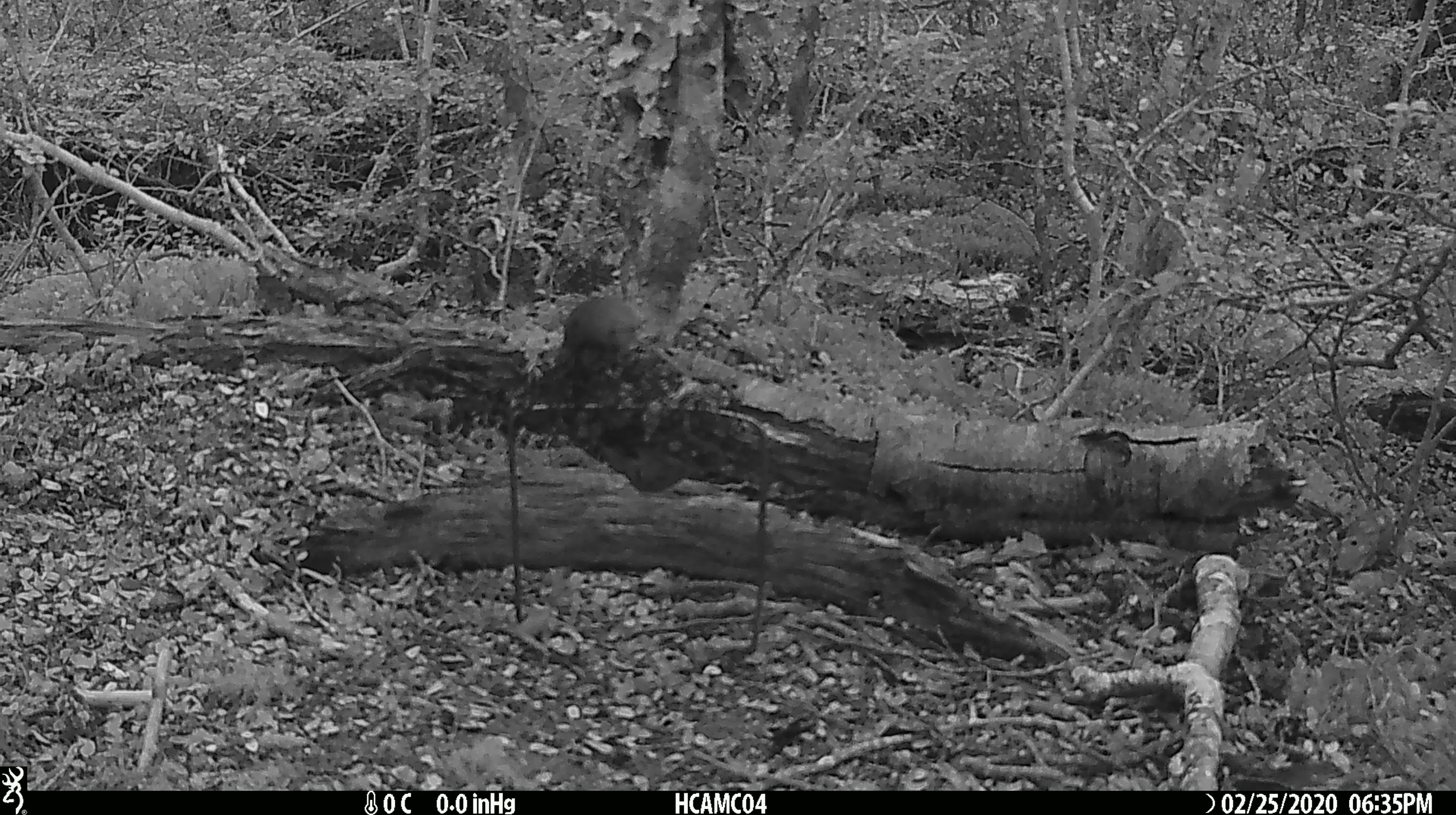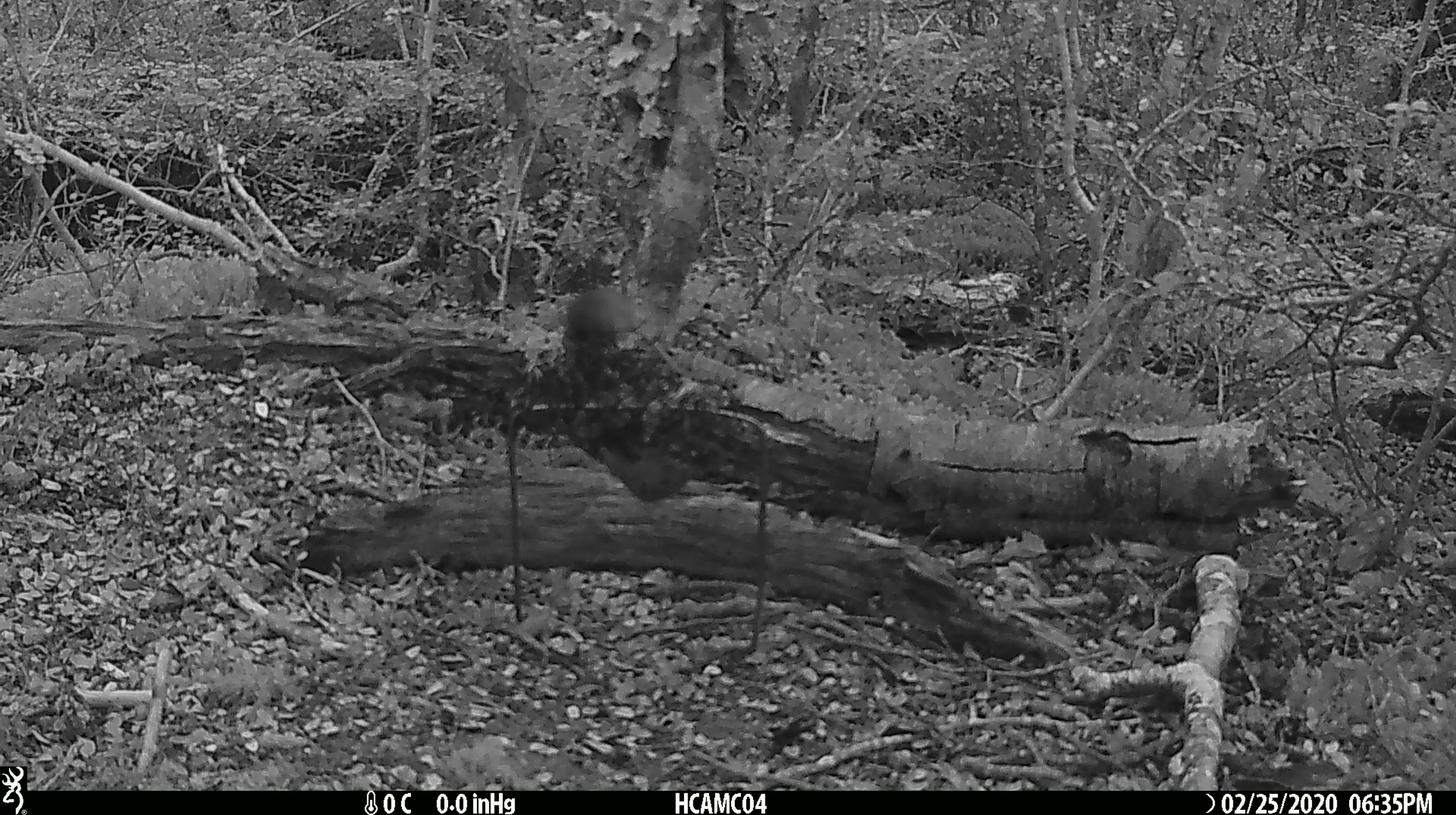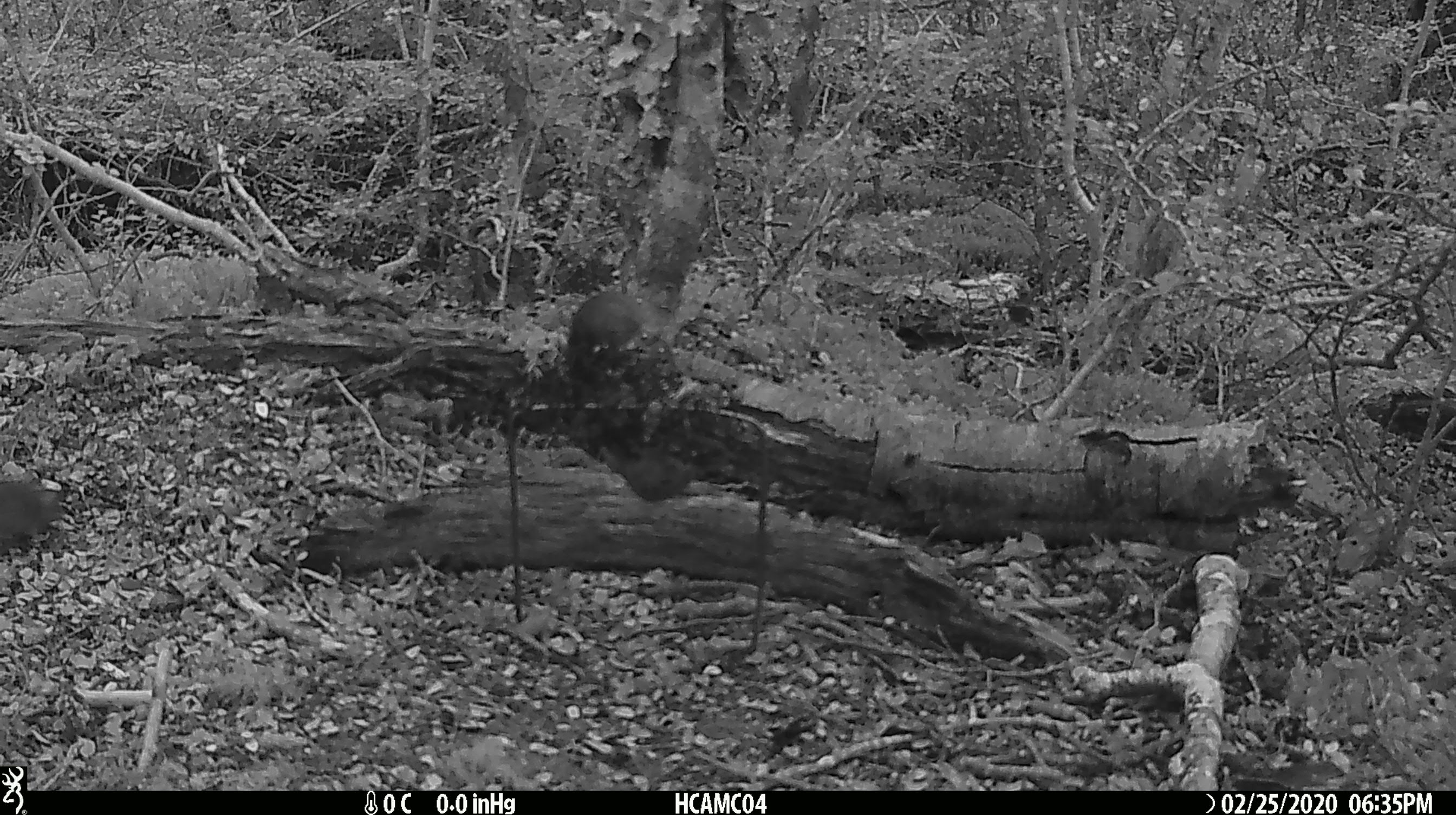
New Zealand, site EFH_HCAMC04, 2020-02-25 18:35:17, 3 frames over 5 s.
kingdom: Animalia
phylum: Chordata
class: Mammalia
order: Rodentia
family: Muridae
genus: Mus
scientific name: Mus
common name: mouse